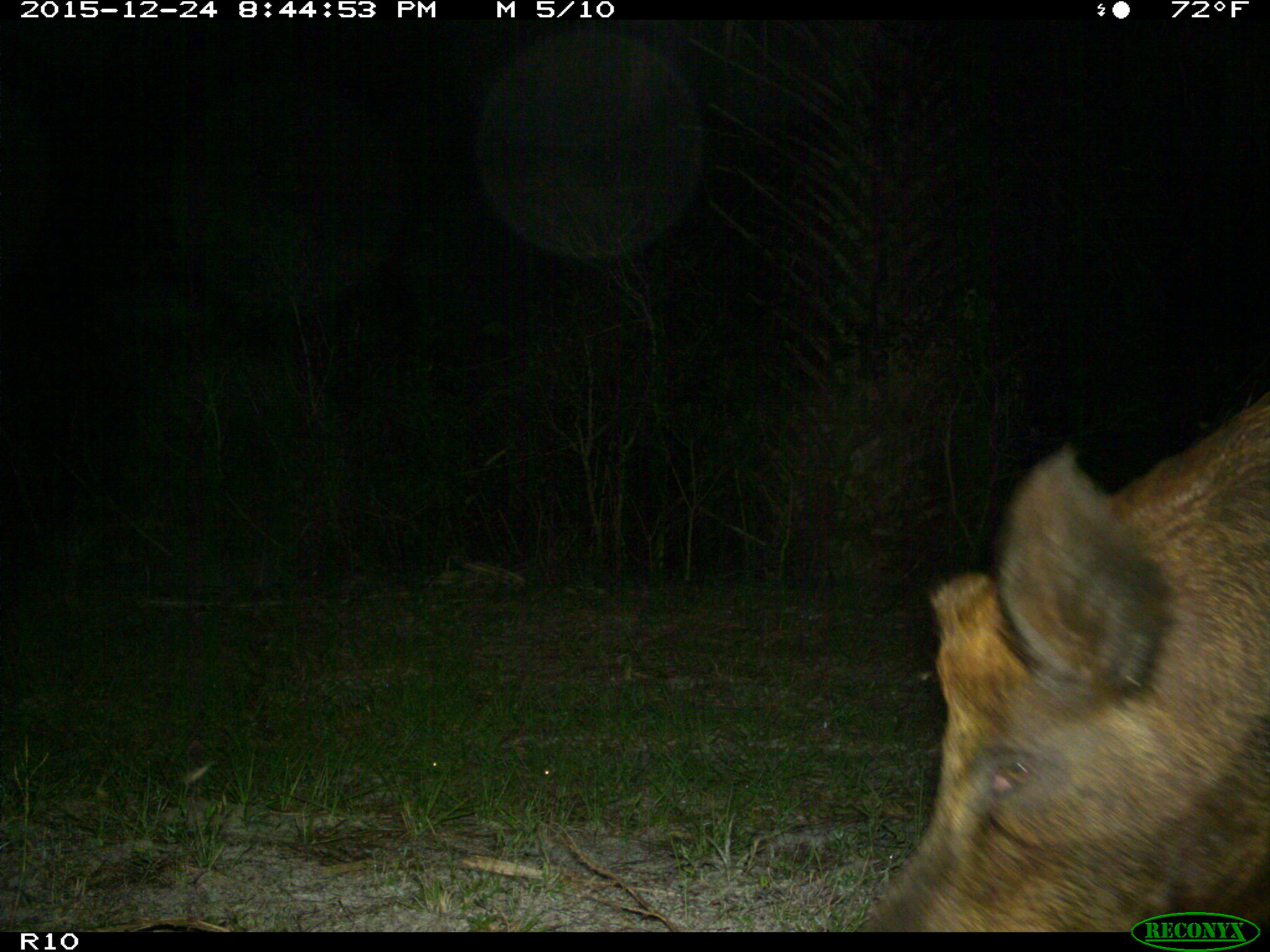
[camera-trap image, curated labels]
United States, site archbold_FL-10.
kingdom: Animalia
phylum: Chordata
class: Mammalia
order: Artiodactyla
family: Suidae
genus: Sus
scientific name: Sus scrofa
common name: wild boar